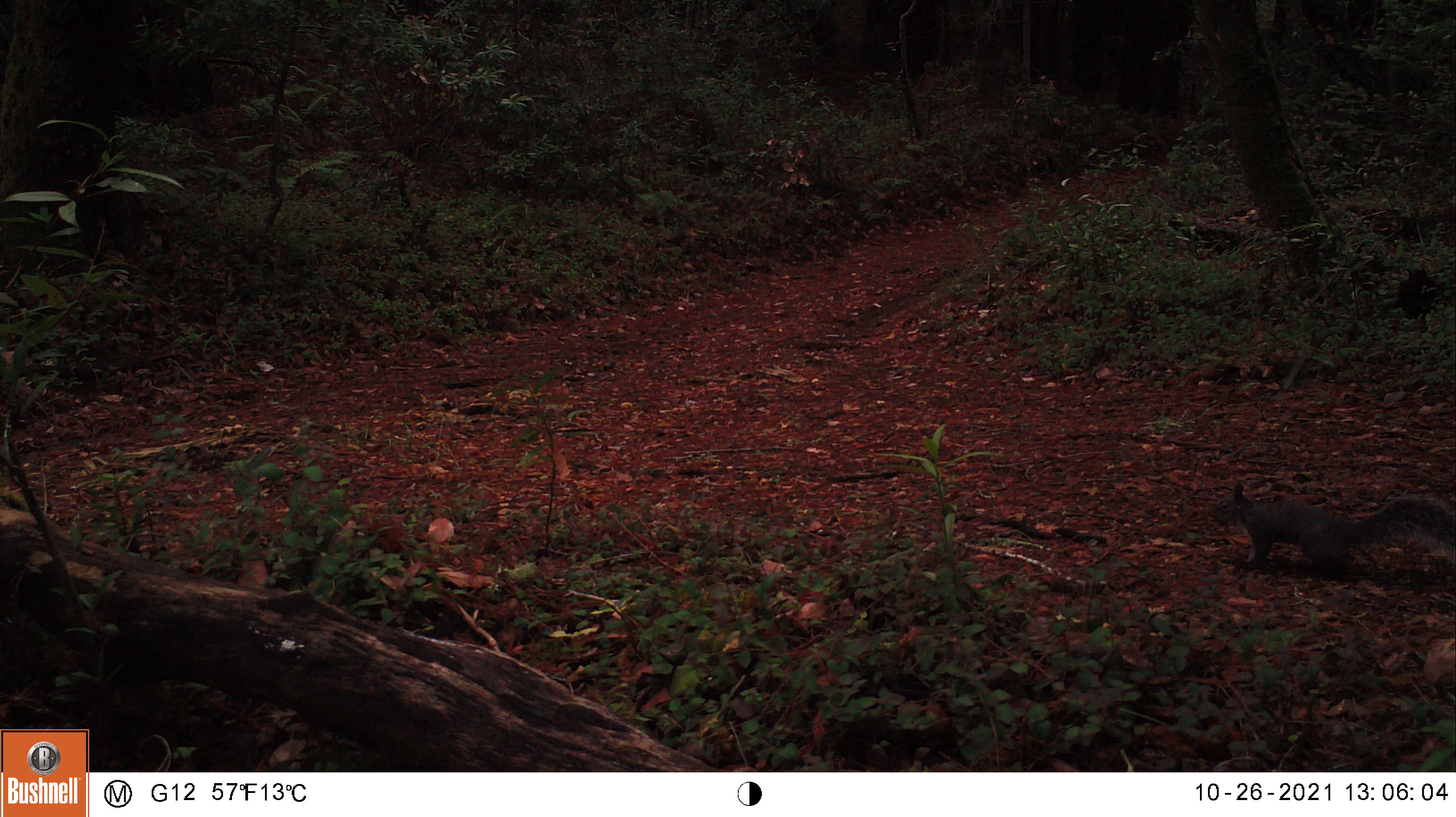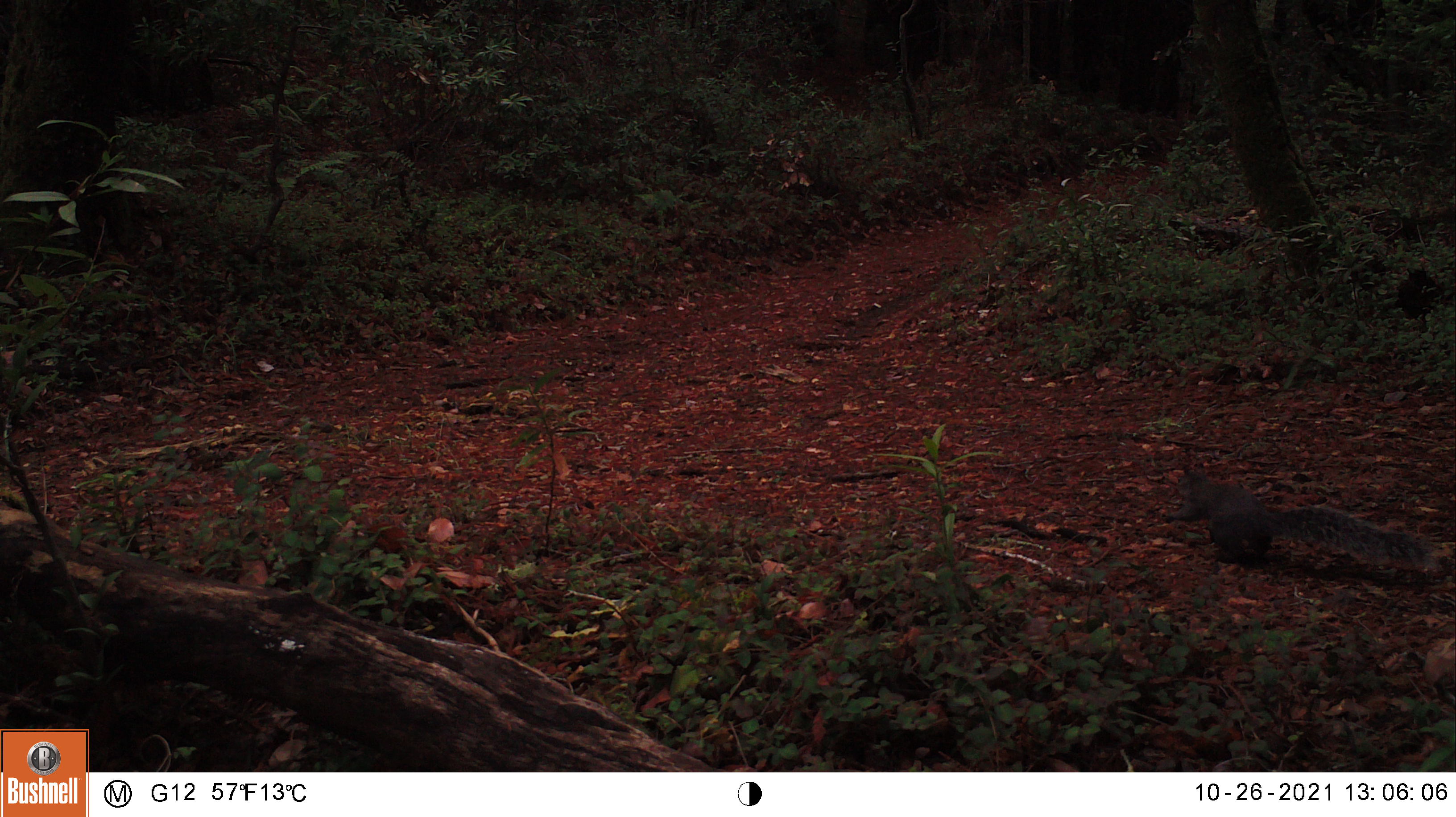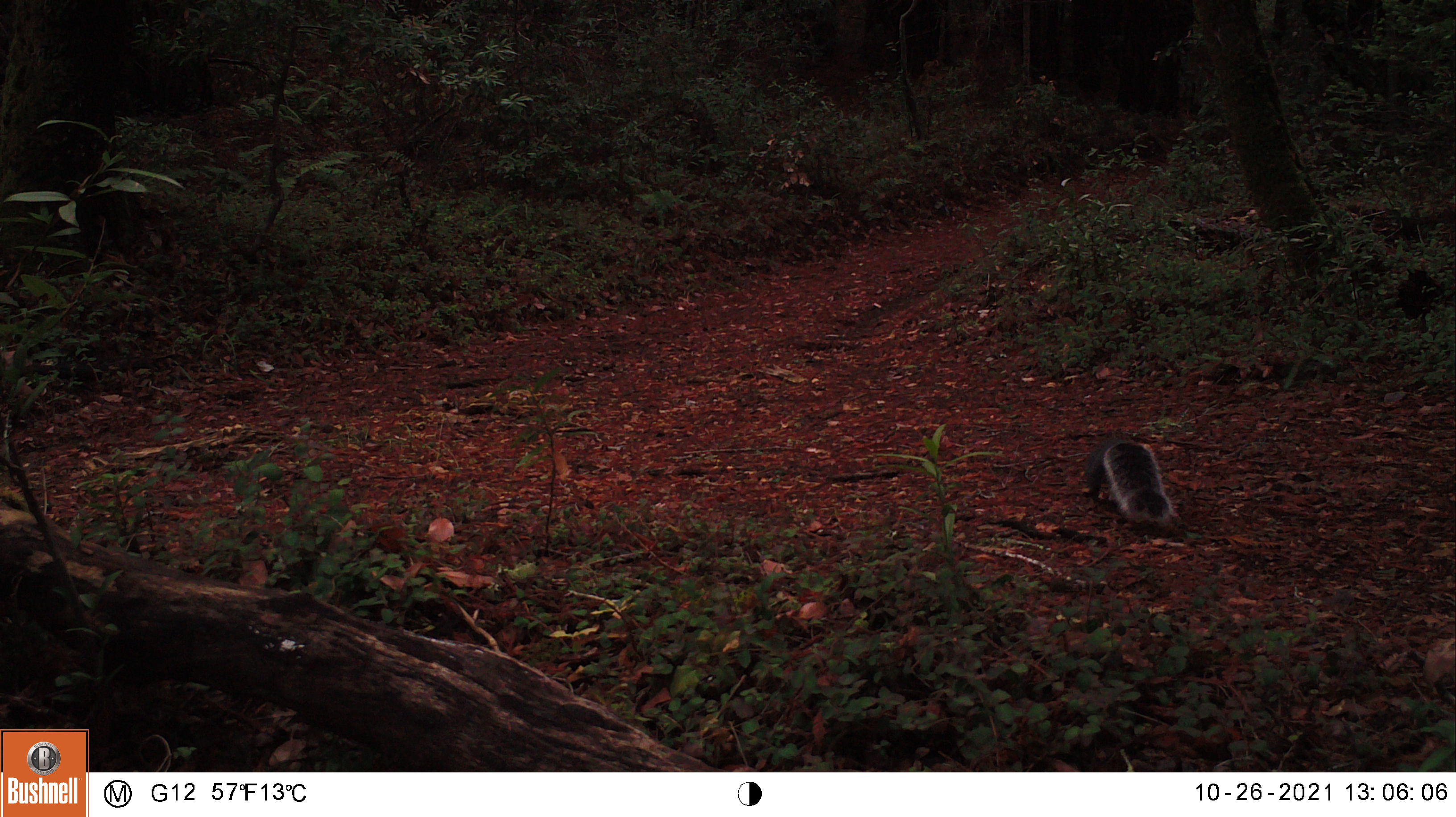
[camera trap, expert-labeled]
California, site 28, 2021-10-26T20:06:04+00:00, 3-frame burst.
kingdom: Animalia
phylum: Chordata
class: Mammalia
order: Rodentia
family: Sciuridae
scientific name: Sciuridae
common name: squirrel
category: unknown squirrel